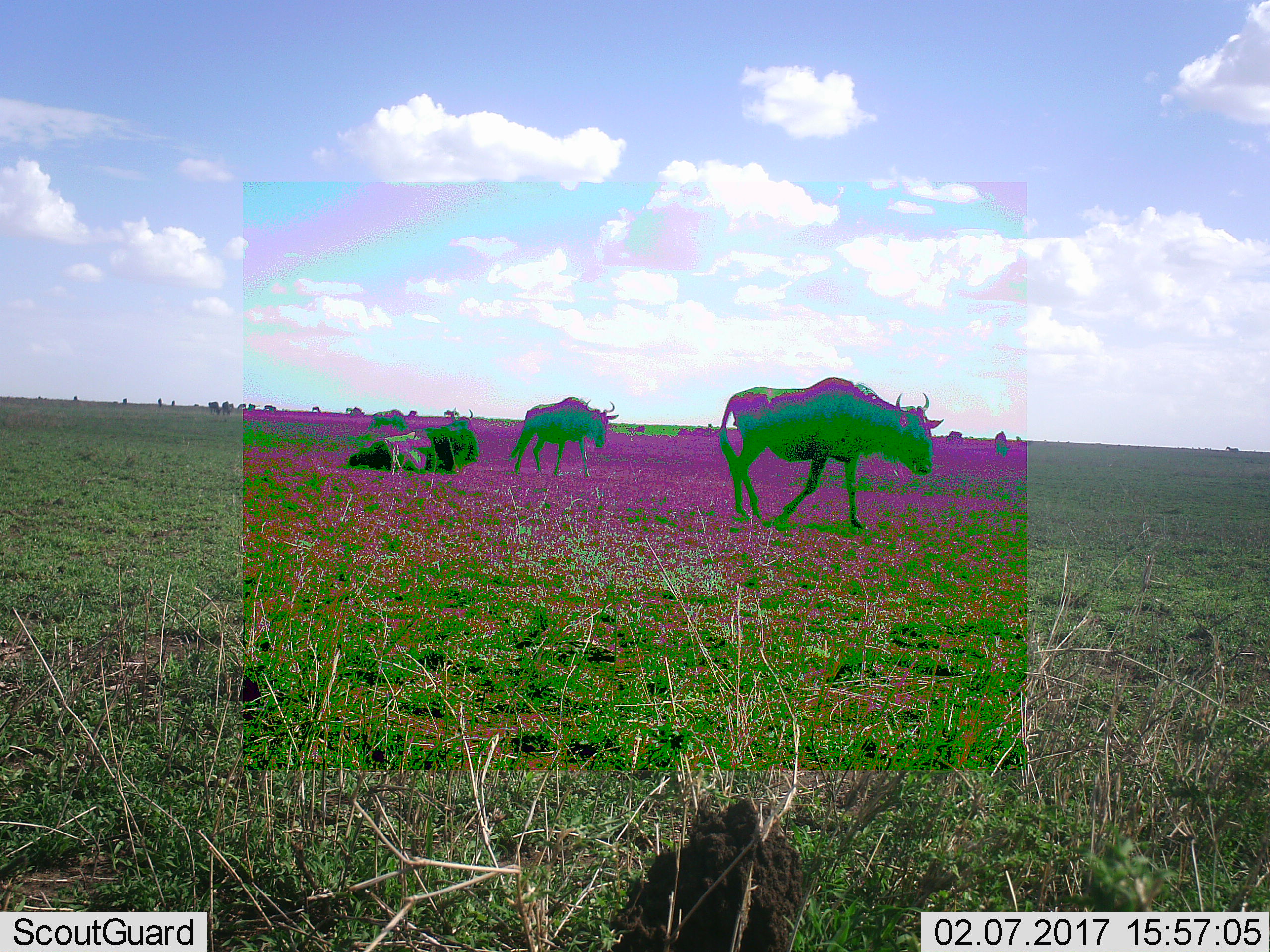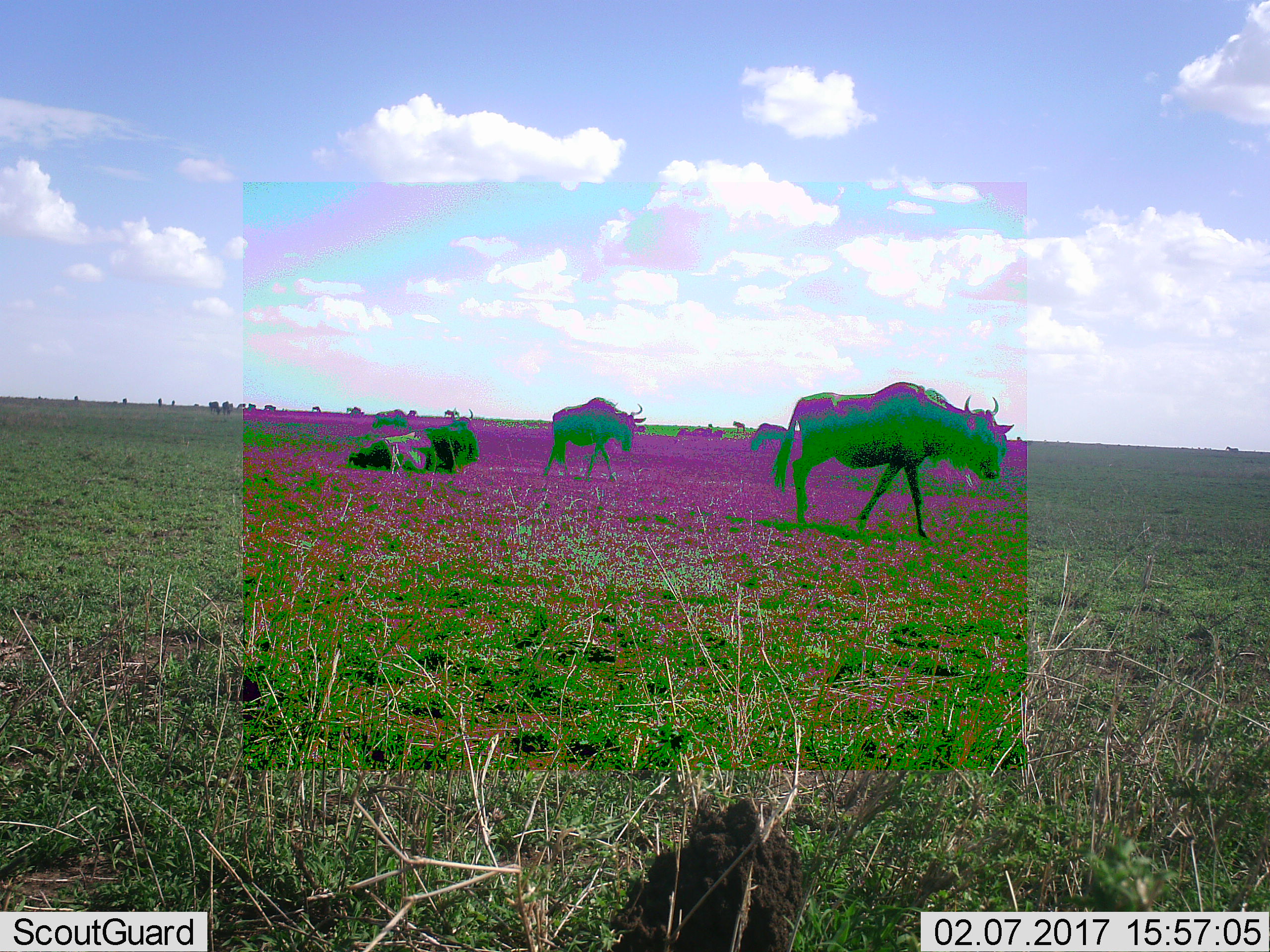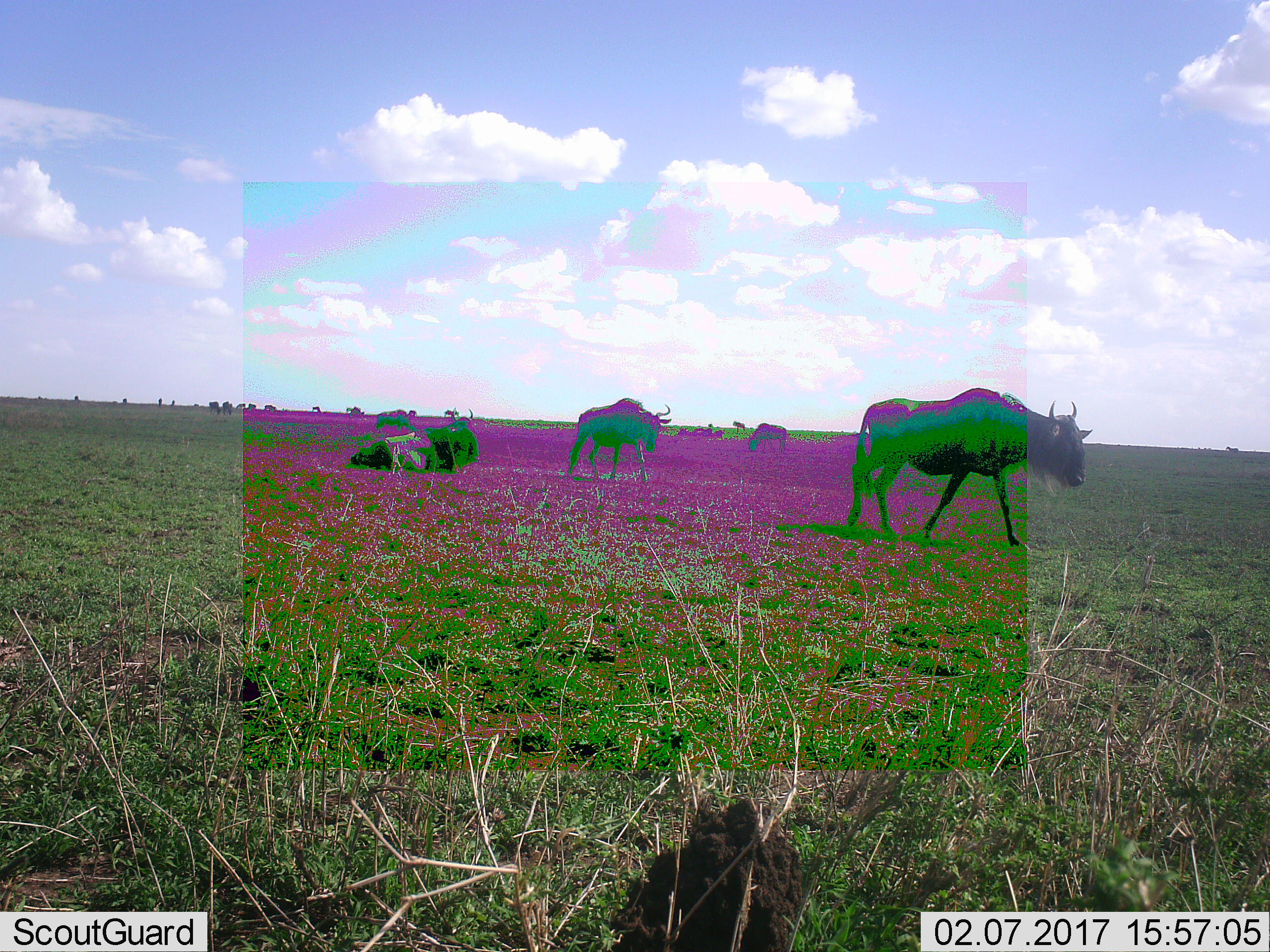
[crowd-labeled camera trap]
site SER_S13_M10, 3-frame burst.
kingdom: Animalia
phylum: Chordata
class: Mammalia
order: Artiodactyla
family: Bovidae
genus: Connochaetes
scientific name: Connochaetes taurinus taurinus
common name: blue wildebeest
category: wildebeestblue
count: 4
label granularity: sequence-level